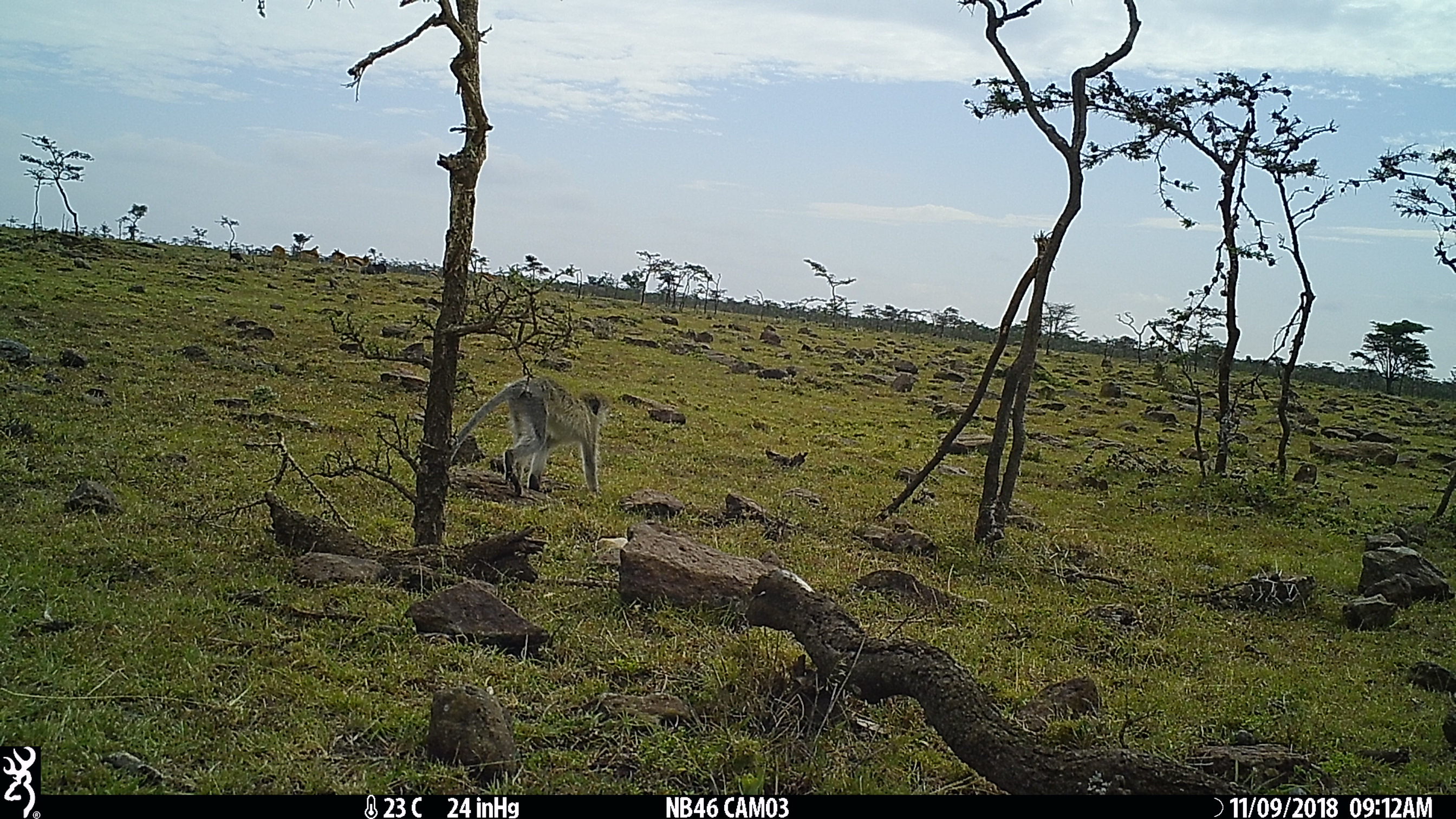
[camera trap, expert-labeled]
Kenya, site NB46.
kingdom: Animalia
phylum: Chordata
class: Mammalia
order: Primates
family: Cercopithecidae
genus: Chlorocebus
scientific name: Chlorocebus pygerythrus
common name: vervet monkey